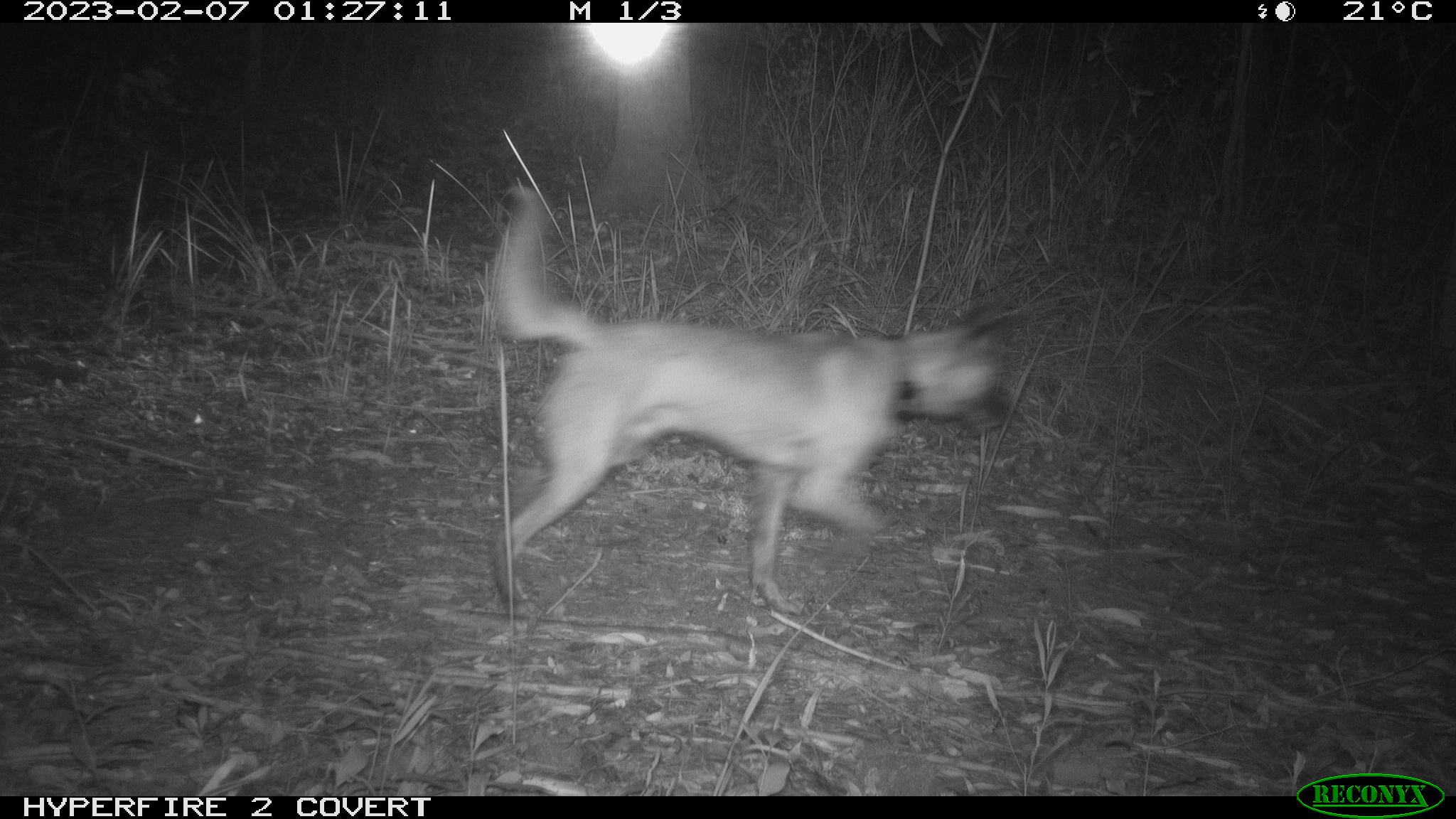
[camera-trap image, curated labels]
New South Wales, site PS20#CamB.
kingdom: Animalia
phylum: Chordata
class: Mammalia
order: Carnivora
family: Canidae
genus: Canis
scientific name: Canis familiaris dingo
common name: dingo